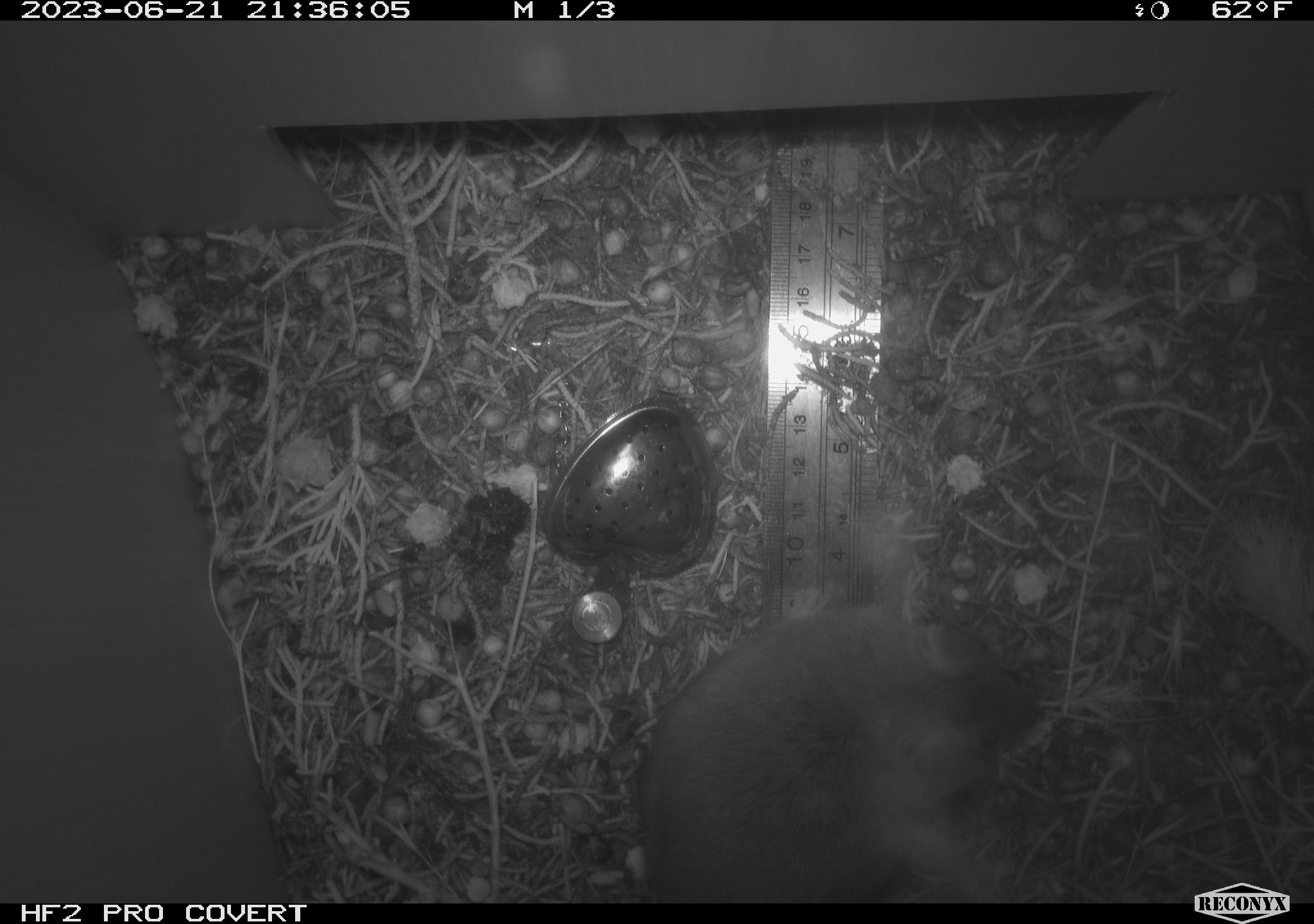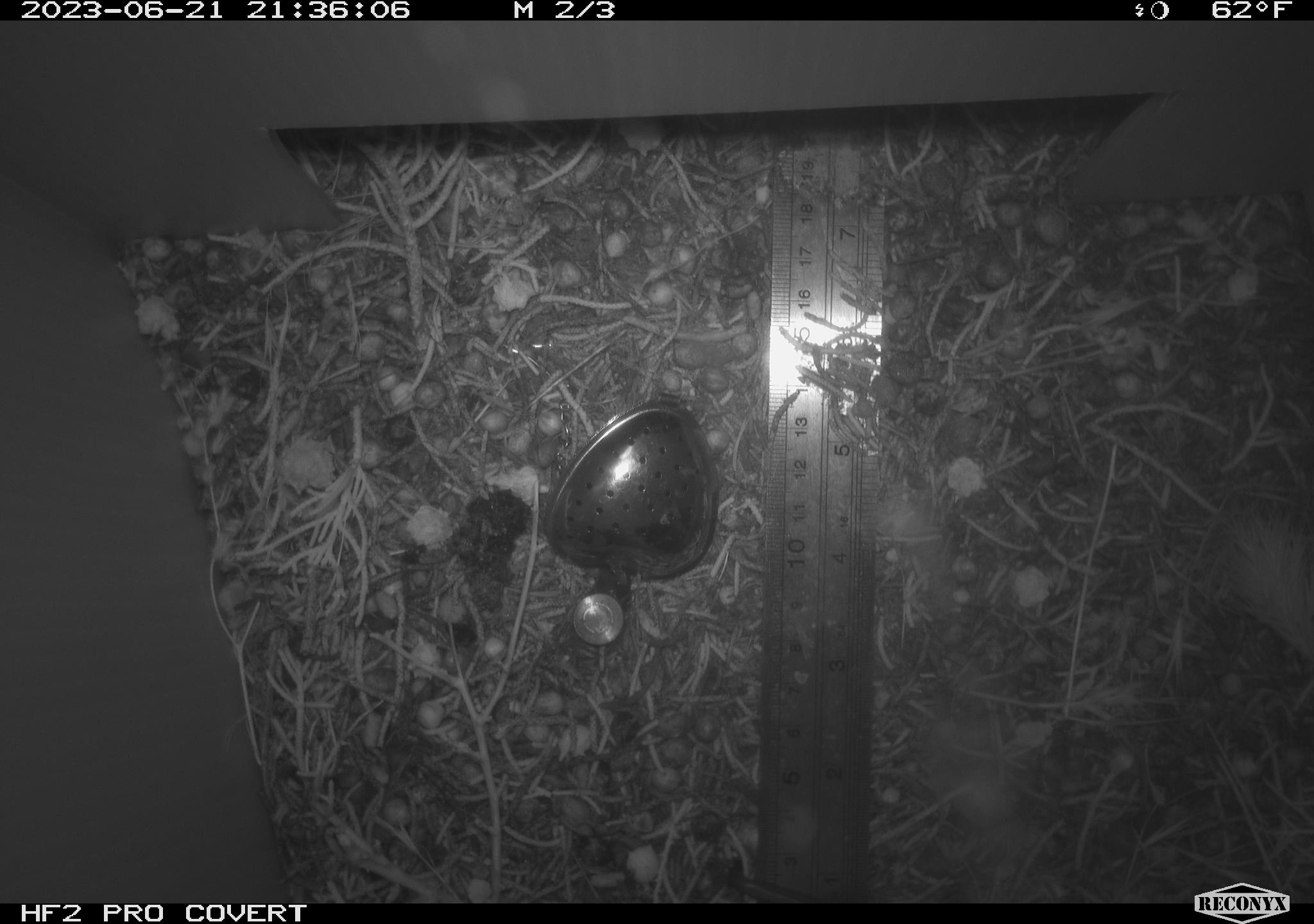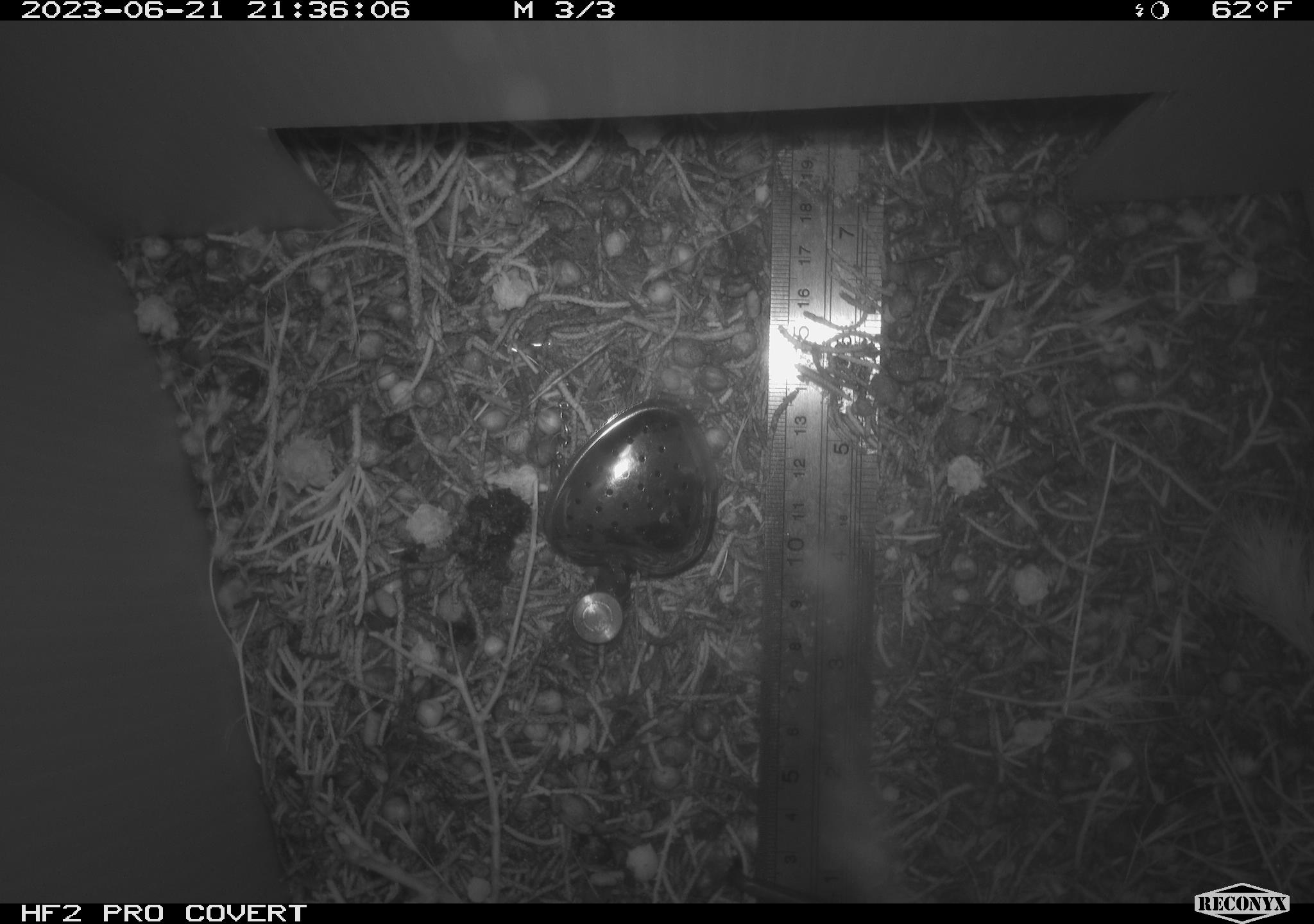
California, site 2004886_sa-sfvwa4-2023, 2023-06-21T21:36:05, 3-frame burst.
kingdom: Animalia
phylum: Chordata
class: Mammalia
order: Rodentia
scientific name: Rodentia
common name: mouse species